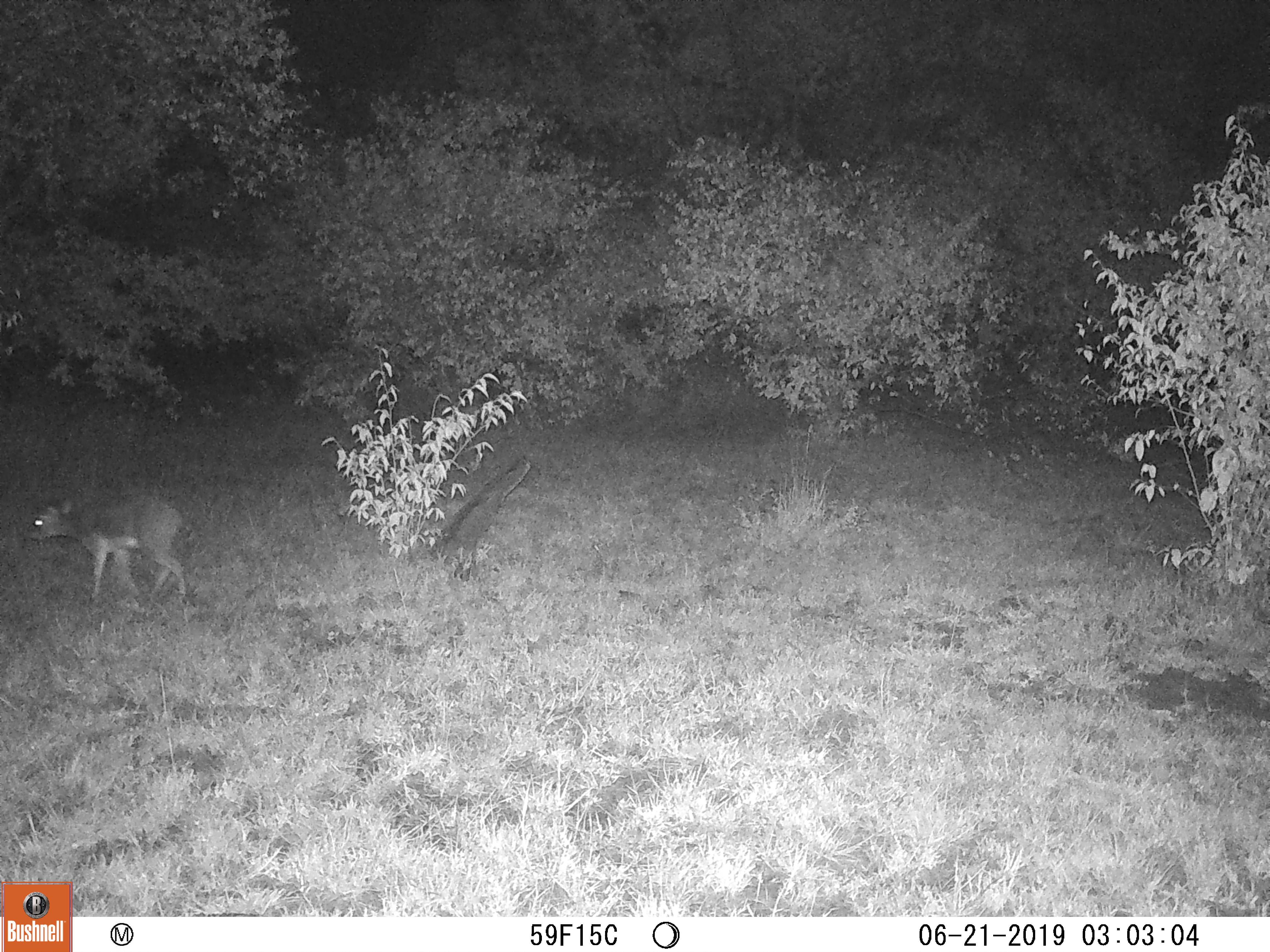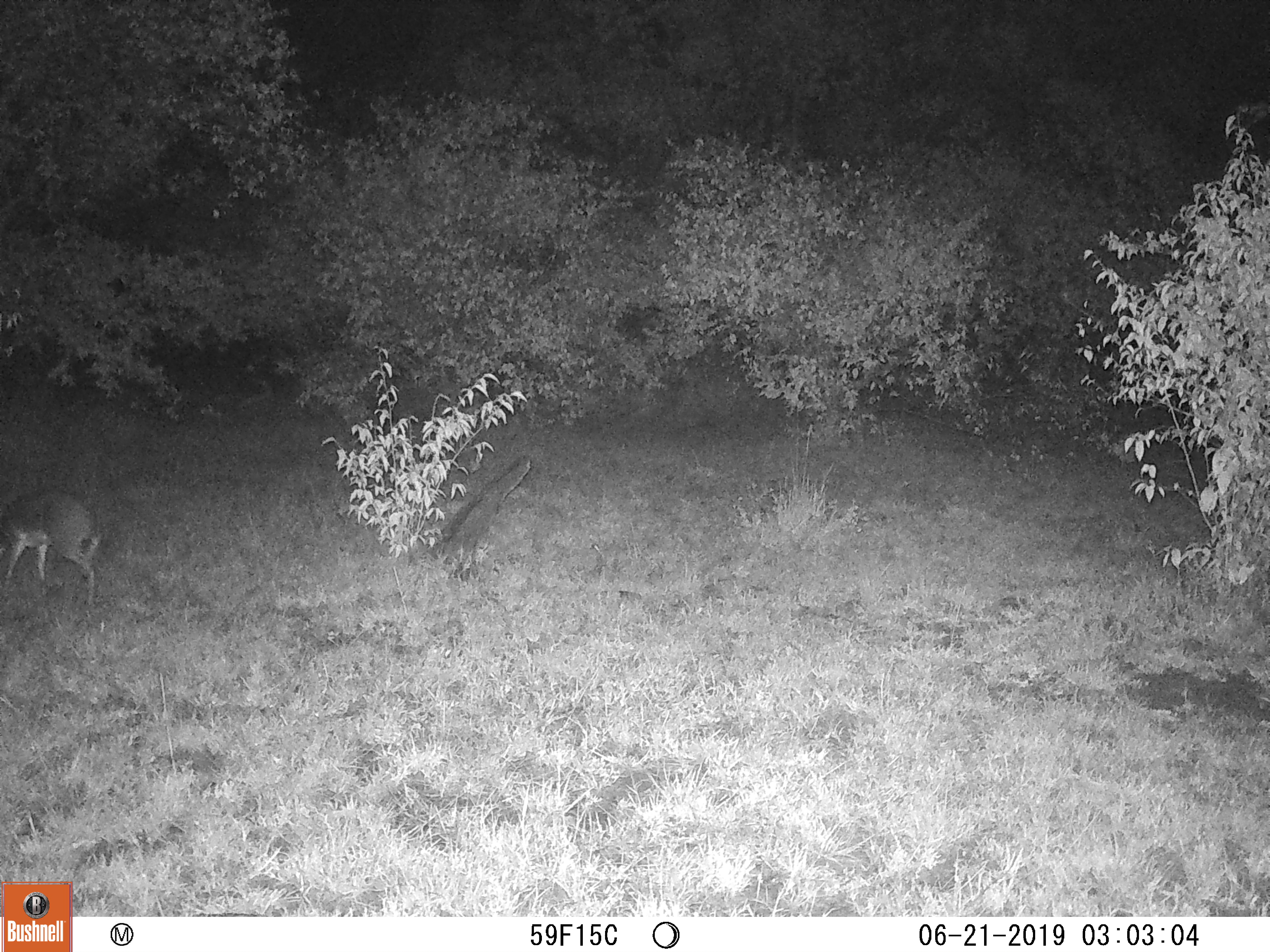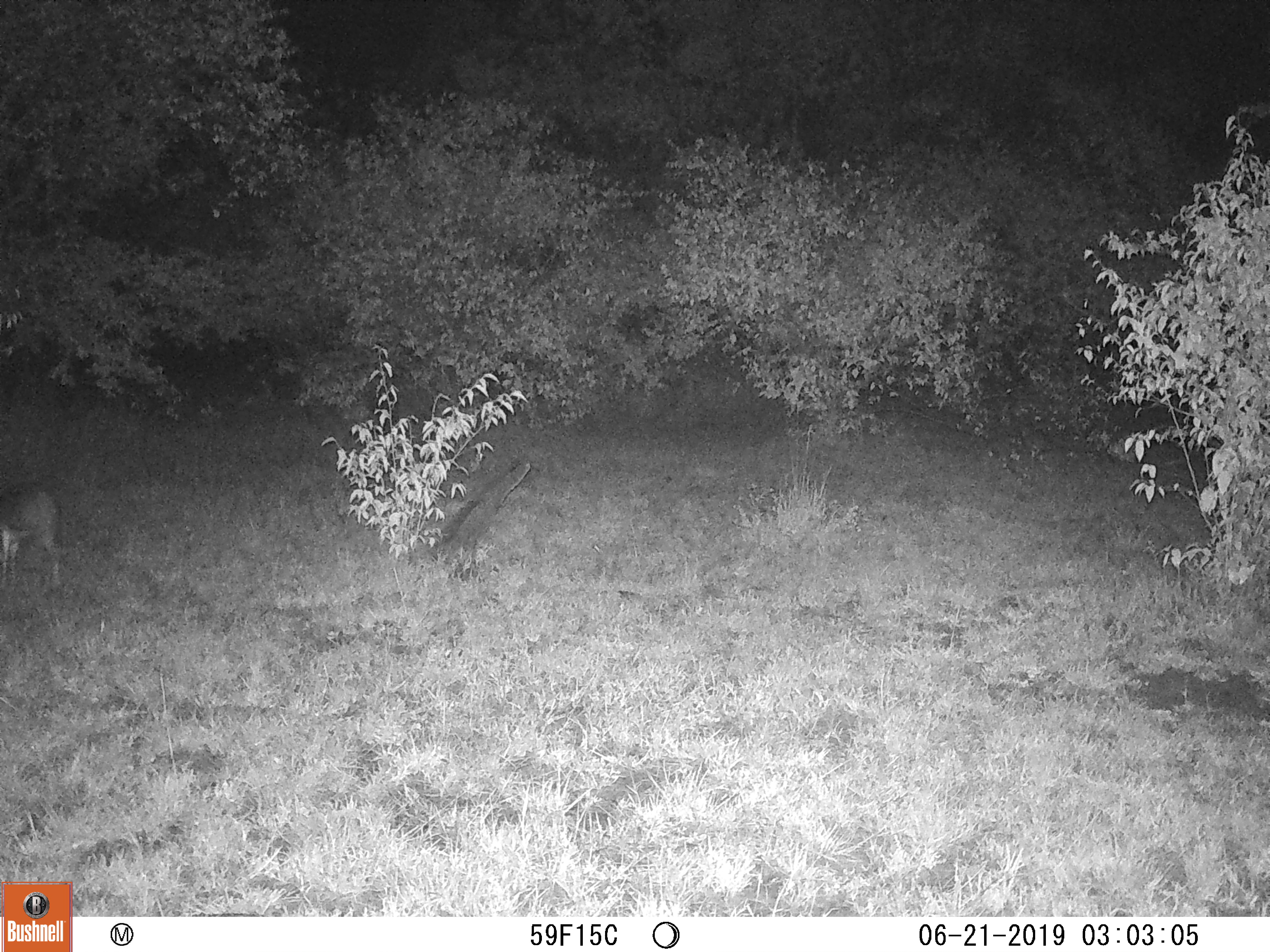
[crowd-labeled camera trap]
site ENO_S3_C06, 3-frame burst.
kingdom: Animalia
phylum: Chordata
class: Mammalia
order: Artiodactyla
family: Bovidae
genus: Madoqua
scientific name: Madoqua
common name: dik-dik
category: dikdik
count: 1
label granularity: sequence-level